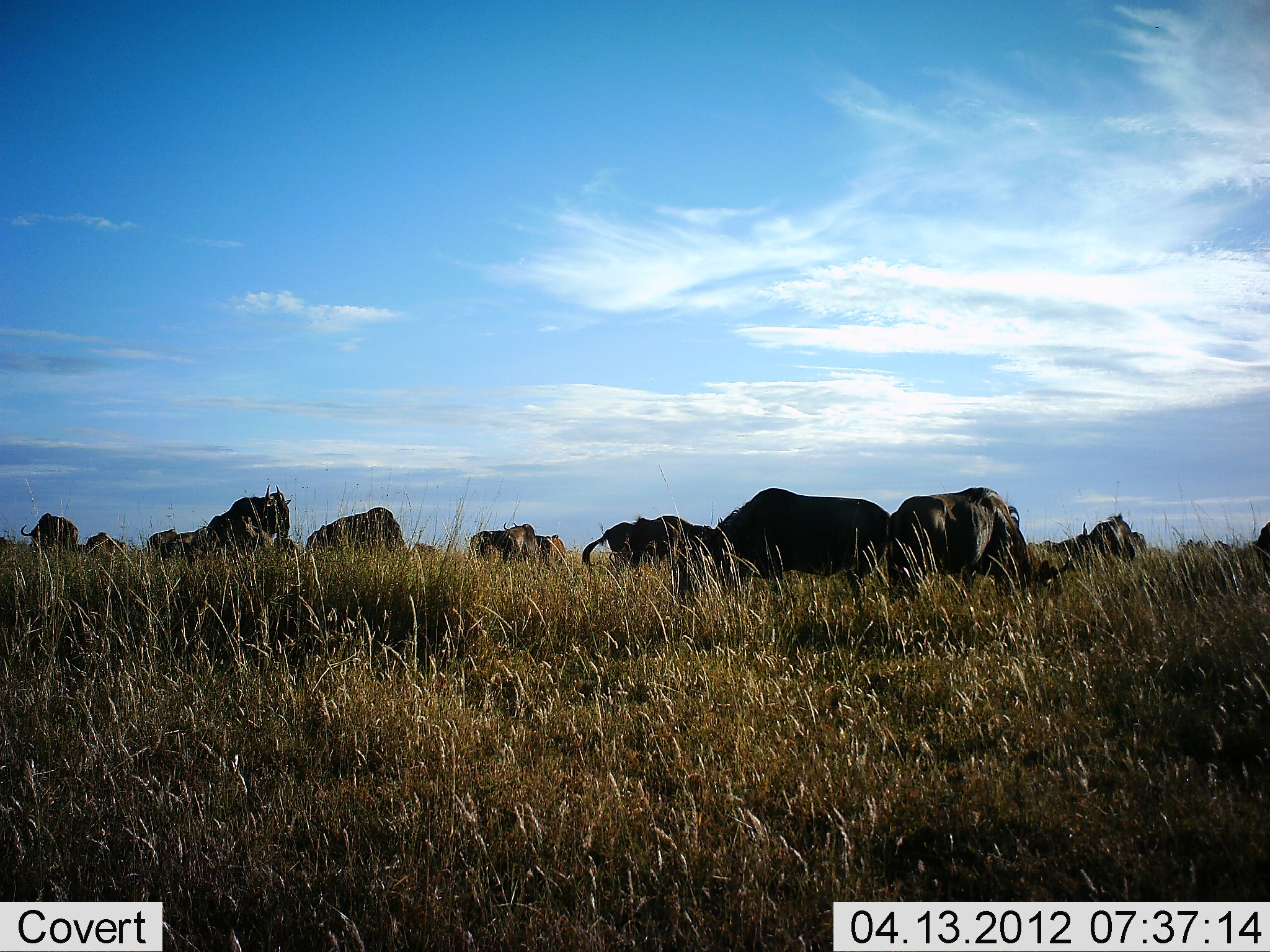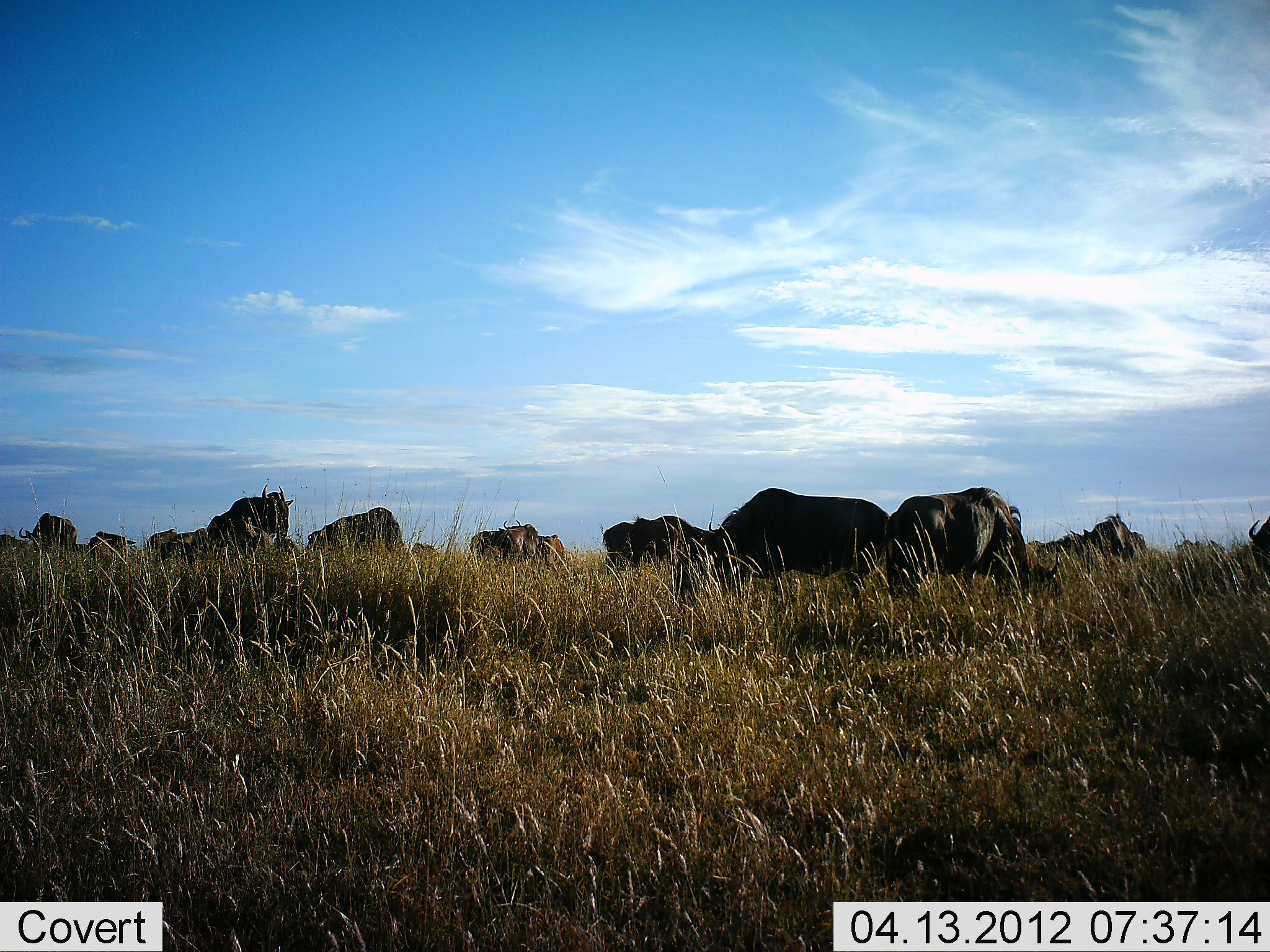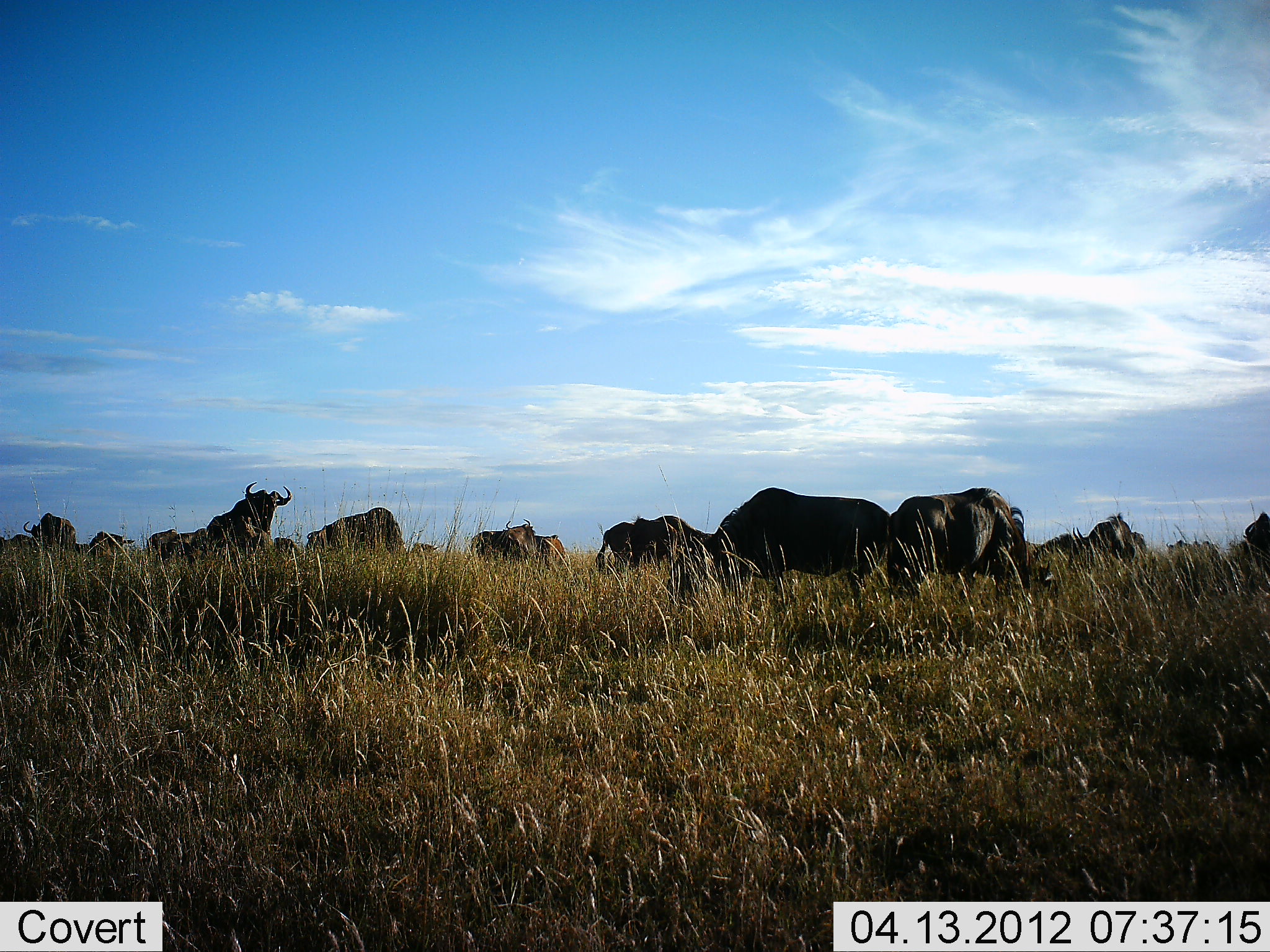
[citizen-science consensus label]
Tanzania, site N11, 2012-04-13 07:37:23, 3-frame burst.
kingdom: Animalia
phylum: Chordata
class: Mammalia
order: Artiodactyla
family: Bovidae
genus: Connochaetes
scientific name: Connochaetes taurinus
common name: blue wildebeest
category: wildebeest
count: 11-50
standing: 58%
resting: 12%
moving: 4%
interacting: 0%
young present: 0%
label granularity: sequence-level